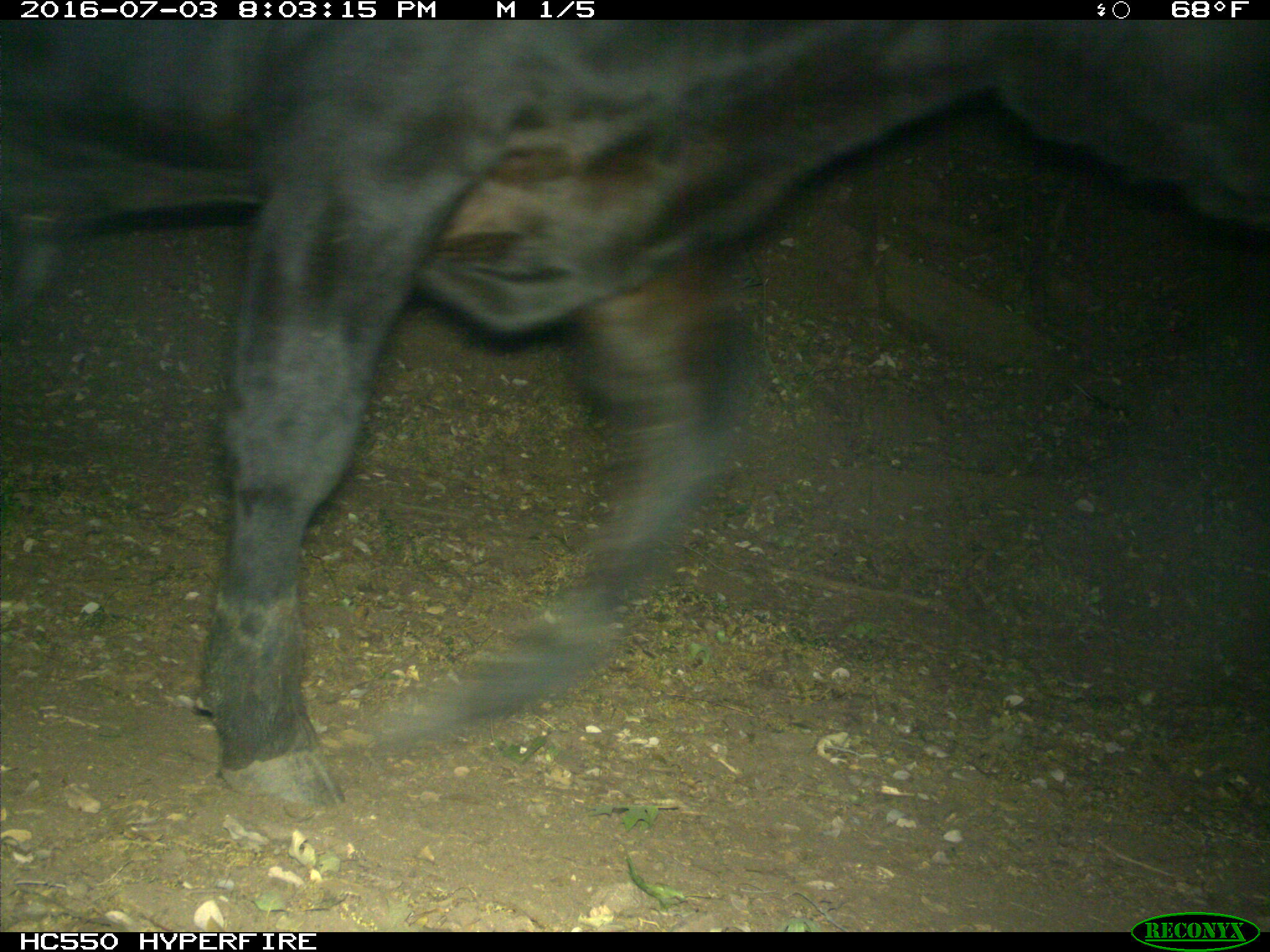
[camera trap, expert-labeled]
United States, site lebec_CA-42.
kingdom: Animalia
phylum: Chordata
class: Mammalia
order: Artiodactyla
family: Bovidae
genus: Bos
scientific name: Bos taurus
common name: domestic cow